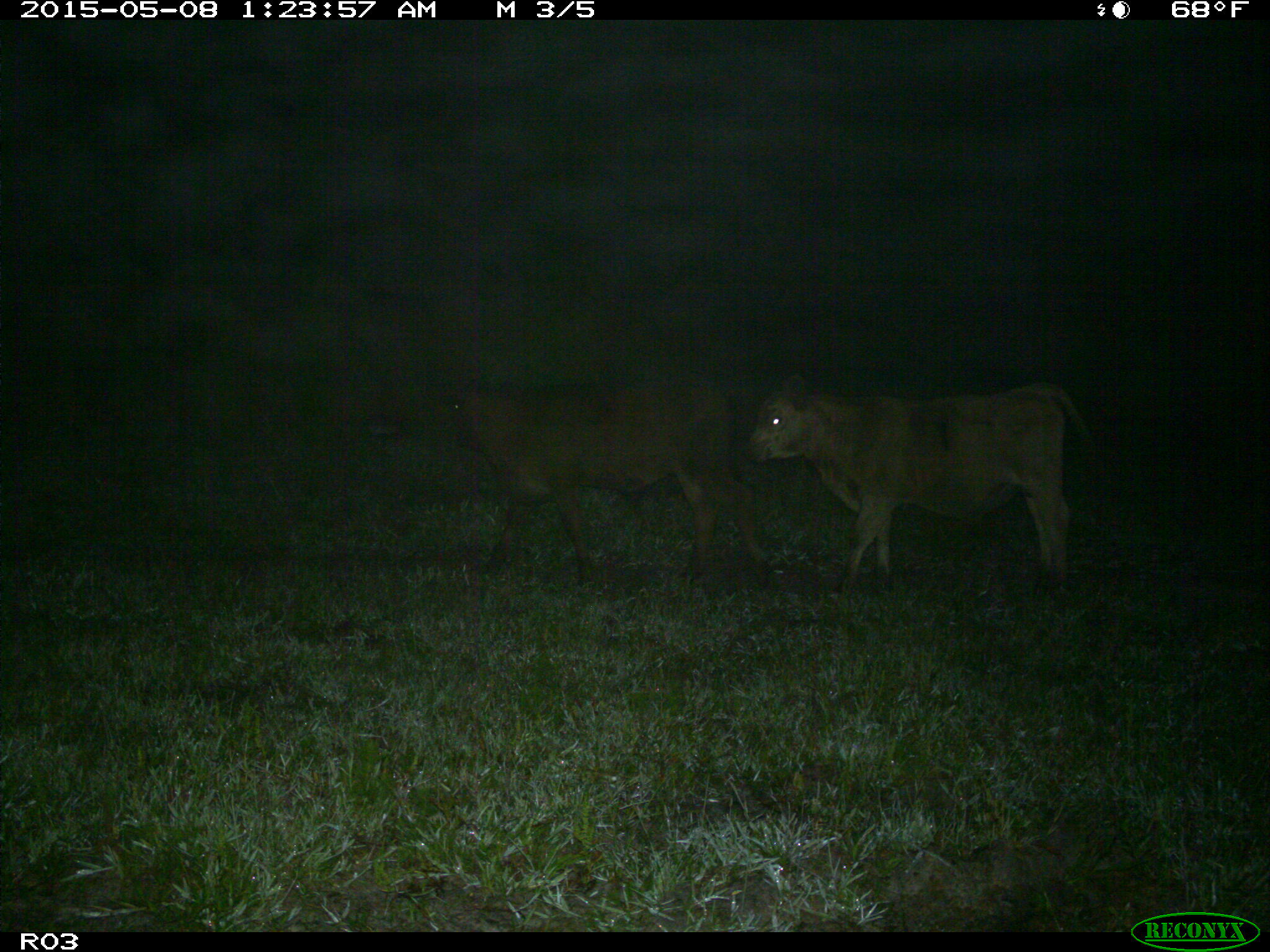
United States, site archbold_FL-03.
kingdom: Animalia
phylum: Chordata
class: Mammalia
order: Artiodactyla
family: Bovidae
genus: Bos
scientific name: Bos taurus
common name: domestic cow